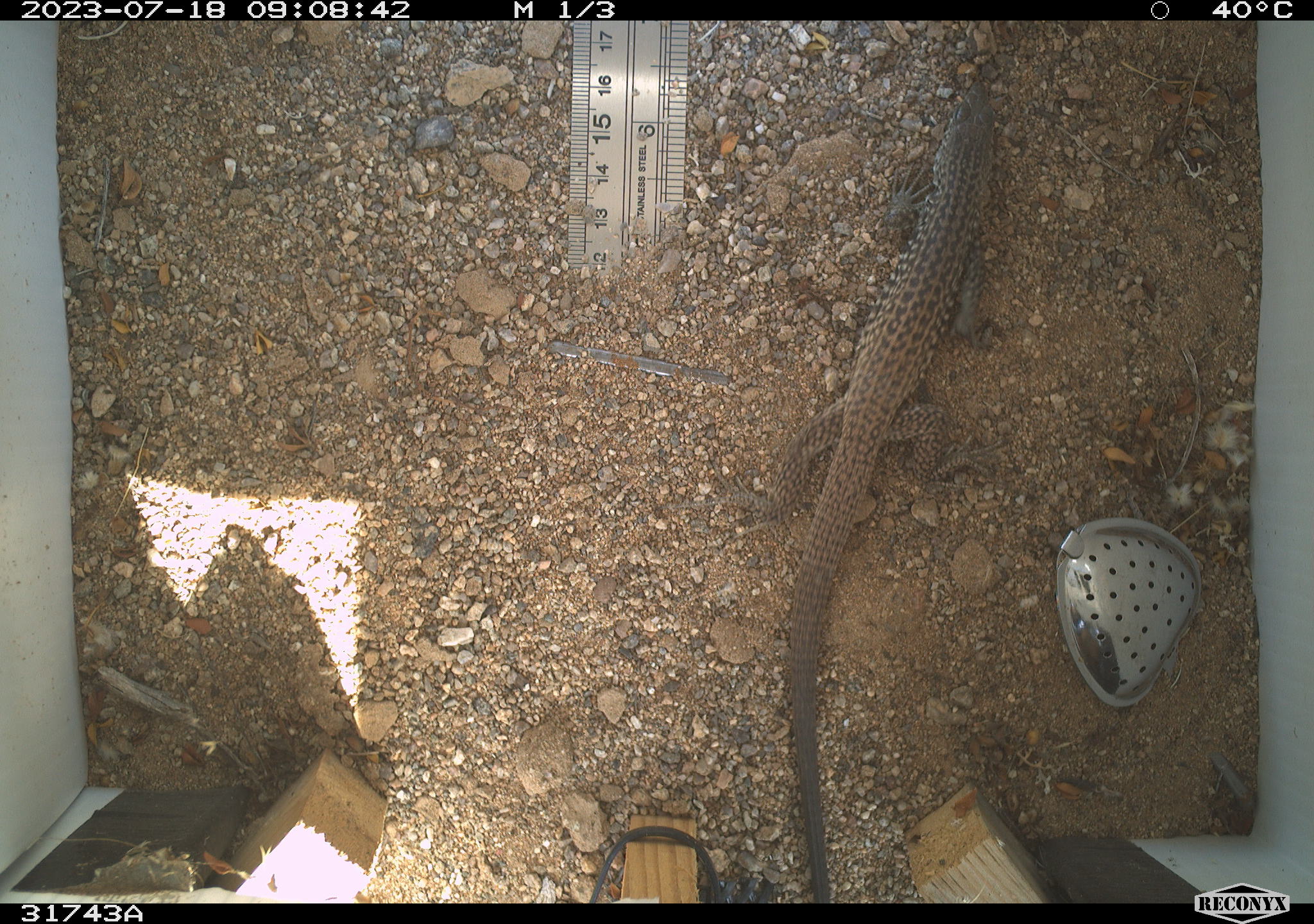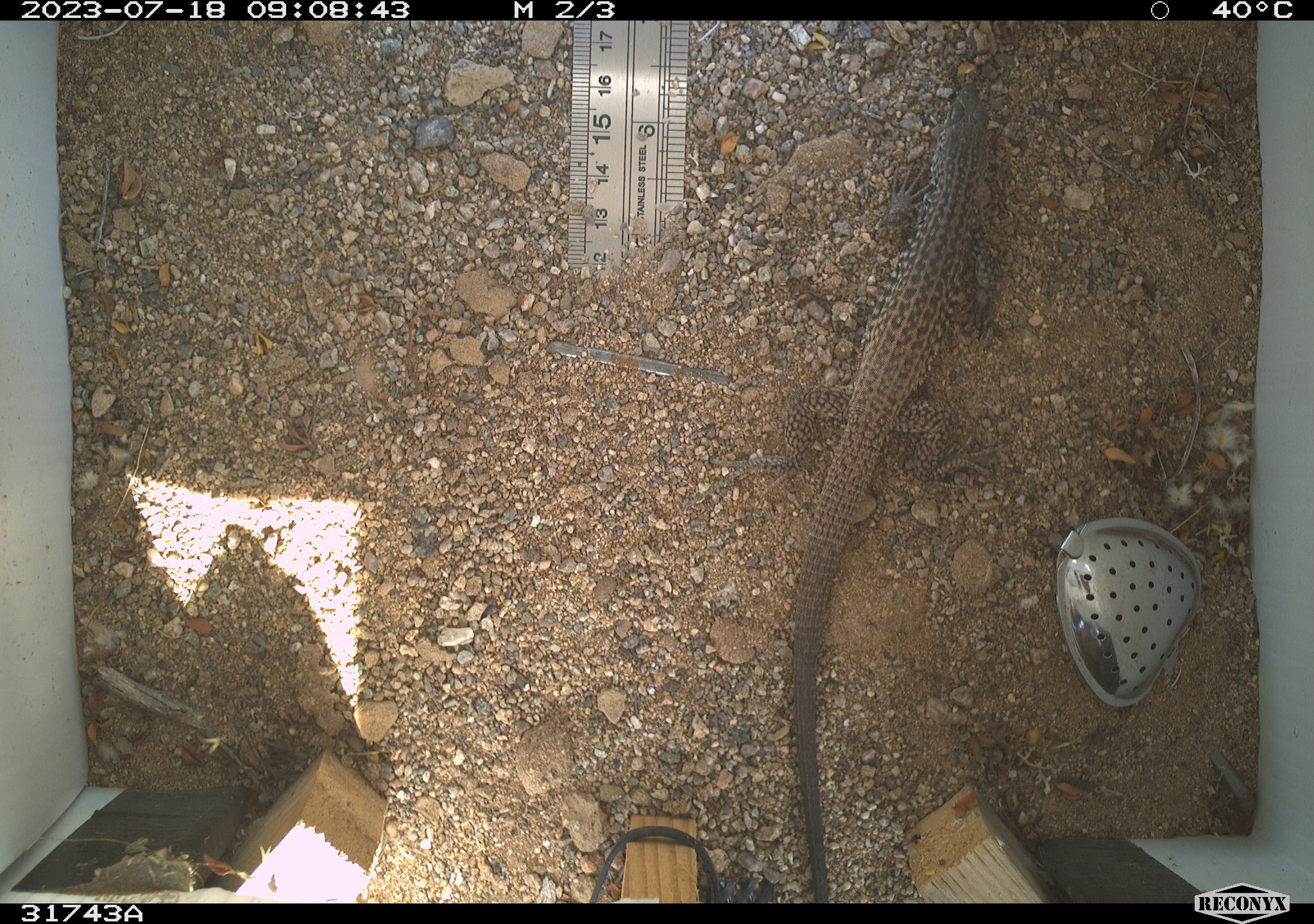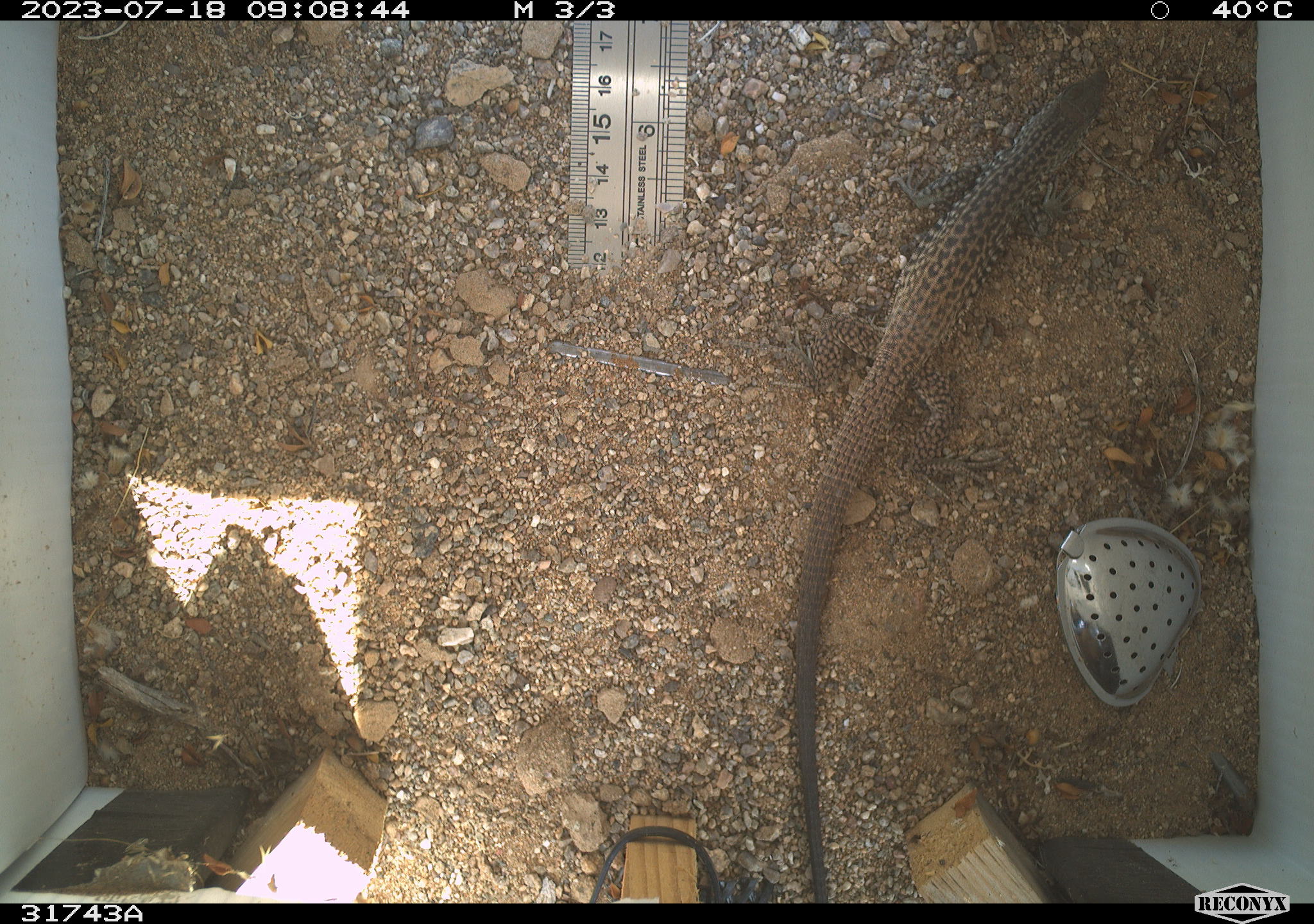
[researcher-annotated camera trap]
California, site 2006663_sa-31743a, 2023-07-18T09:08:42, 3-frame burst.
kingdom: Animalia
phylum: Chordata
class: Reptilia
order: Squamata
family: Teiidae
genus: Aspidoscelis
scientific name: Aspidoscelis tigris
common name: western whiptail